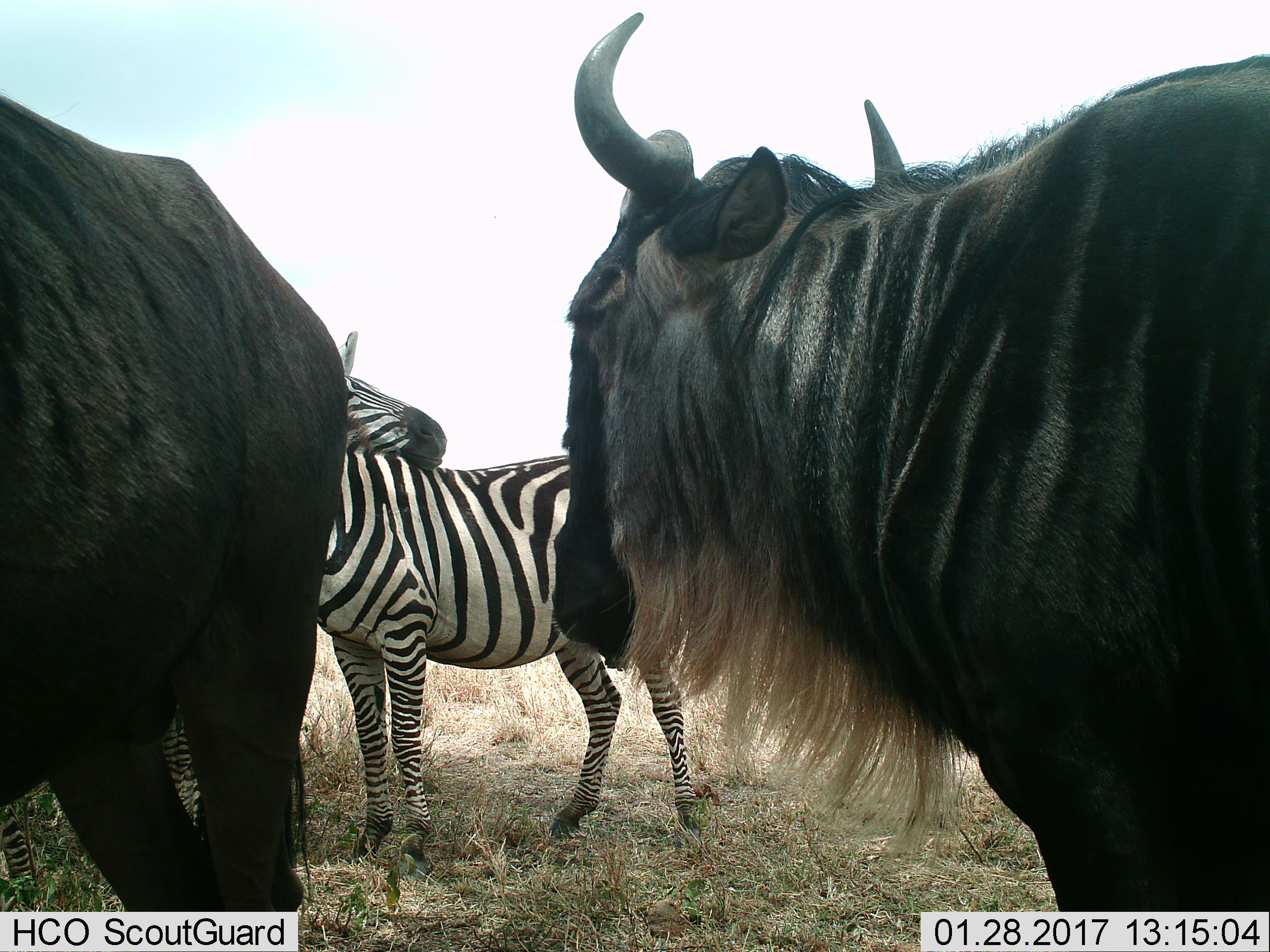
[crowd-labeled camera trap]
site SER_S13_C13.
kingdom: Animalia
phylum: Chordata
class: Mammalia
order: Artiodactyla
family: Bovidae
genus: Connochaetes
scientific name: Connochaetes taurinus taurinus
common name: blue wildebeest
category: wildebeestblue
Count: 2.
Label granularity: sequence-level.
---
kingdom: Animalia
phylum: Chordata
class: Mammalia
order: Perissodactyla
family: Equidae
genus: Equus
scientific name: Equus quagga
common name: plains zebra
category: zebraplains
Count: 2.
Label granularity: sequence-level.